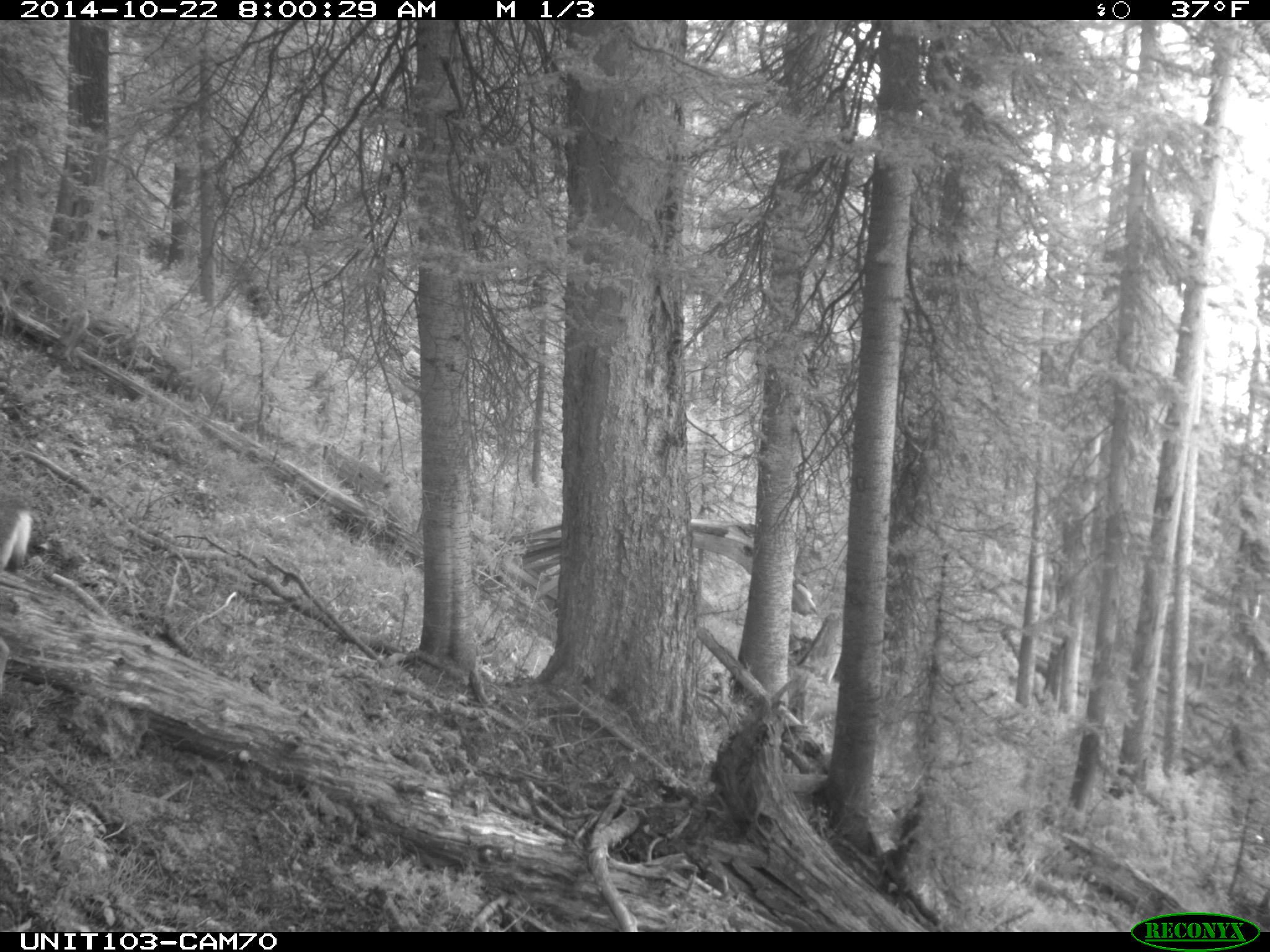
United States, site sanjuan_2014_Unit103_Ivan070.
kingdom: Animalia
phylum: Chordata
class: Mammalia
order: Artiodactyla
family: Cervidae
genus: Odocoileus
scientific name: Odocoileus hemionus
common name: mule deer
Odocoileus hemionus (mule deer).